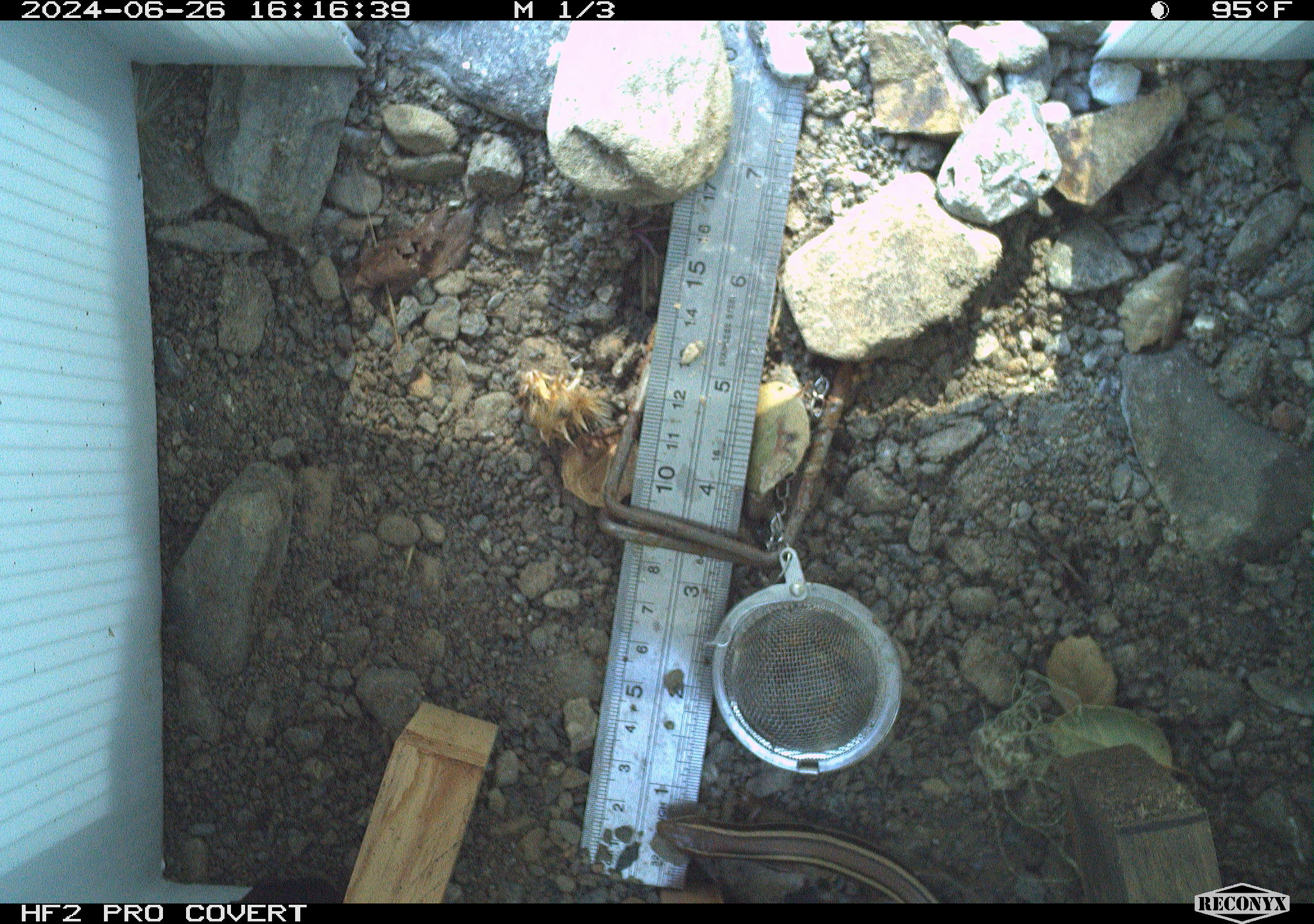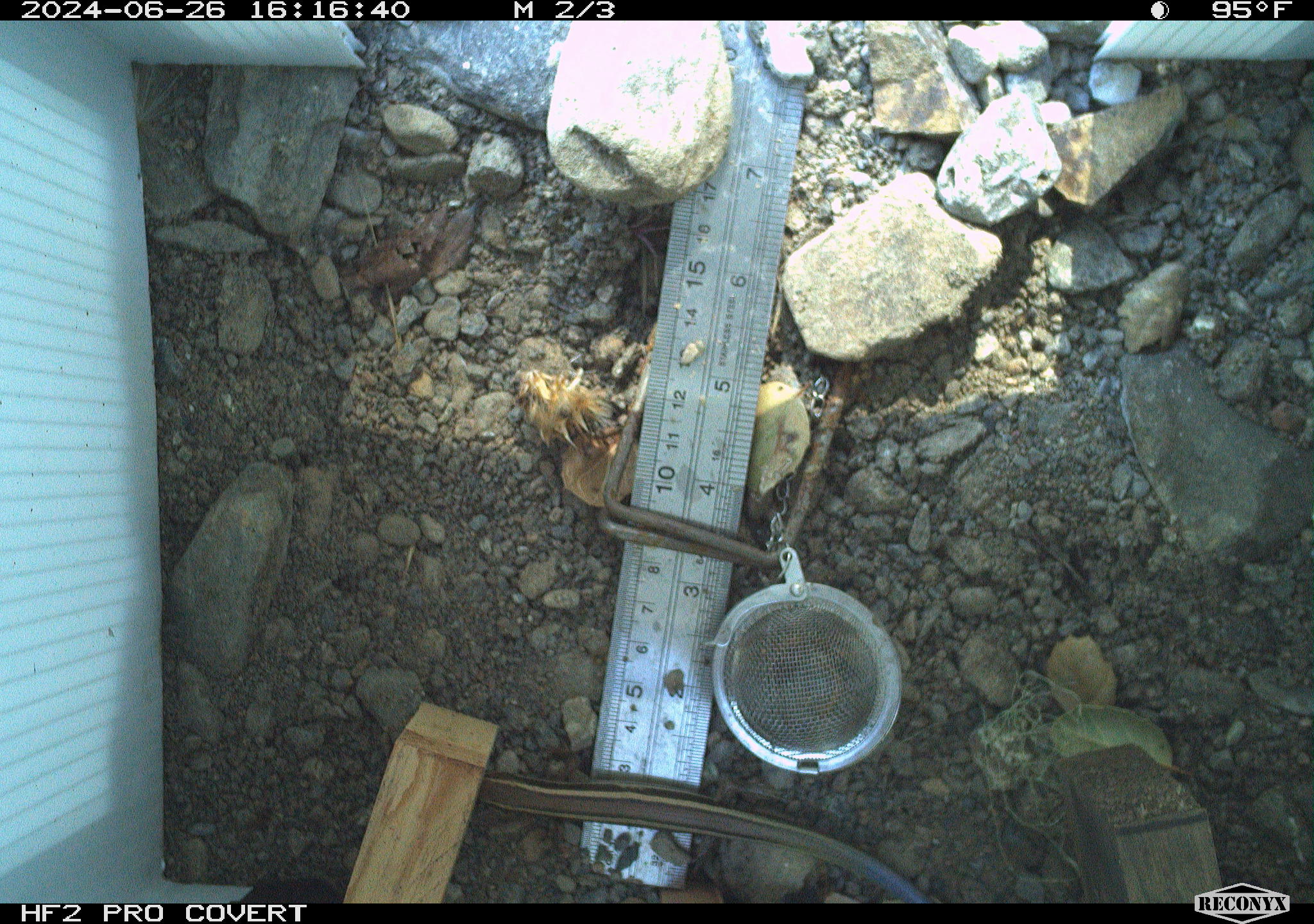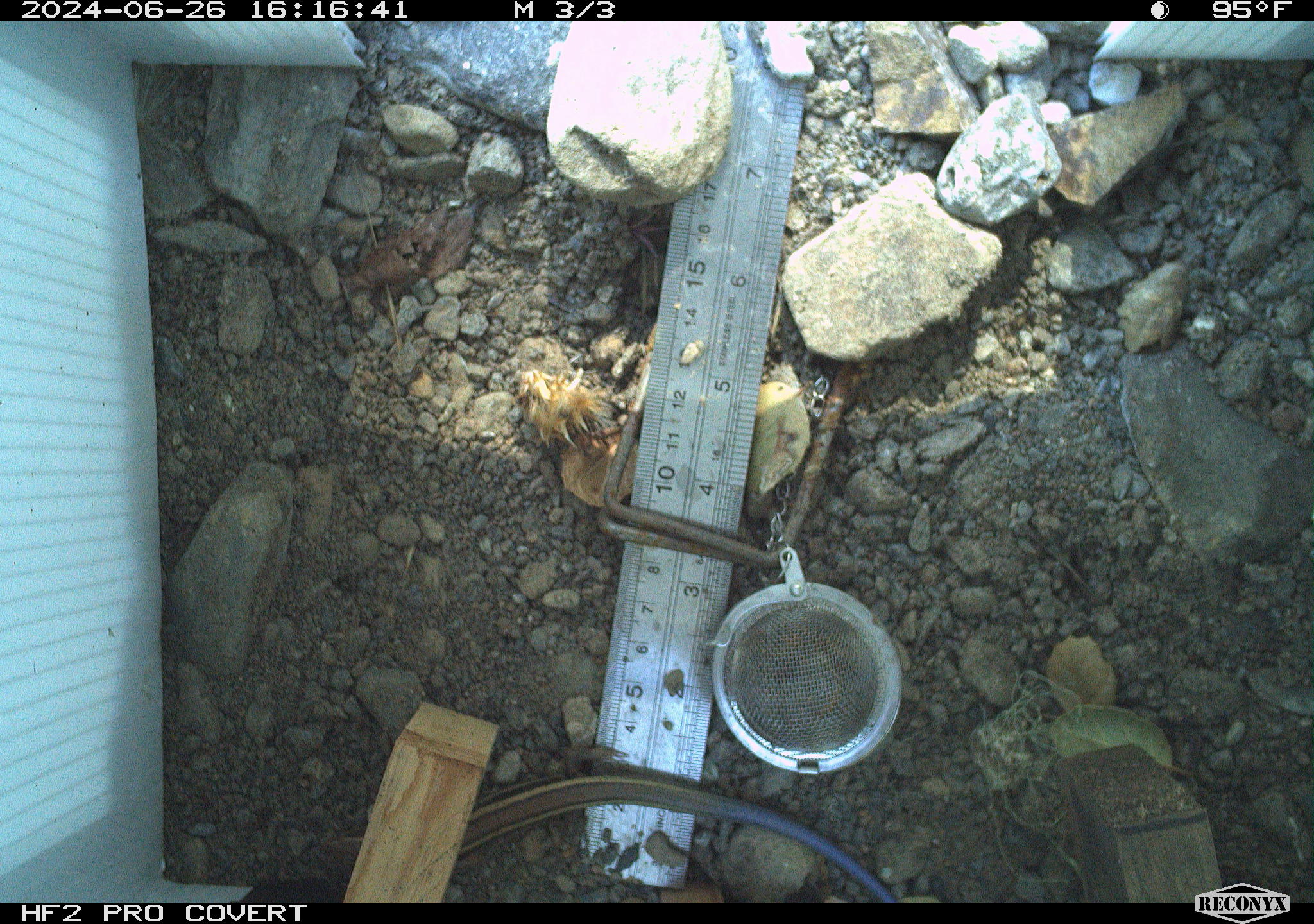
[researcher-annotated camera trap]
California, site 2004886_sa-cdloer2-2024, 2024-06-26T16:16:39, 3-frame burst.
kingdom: Animalia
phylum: Chordata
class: Reptilia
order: Squamata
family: Scincidae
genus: Plestiodon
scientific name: Plestiodon skiltonianus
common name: western skink